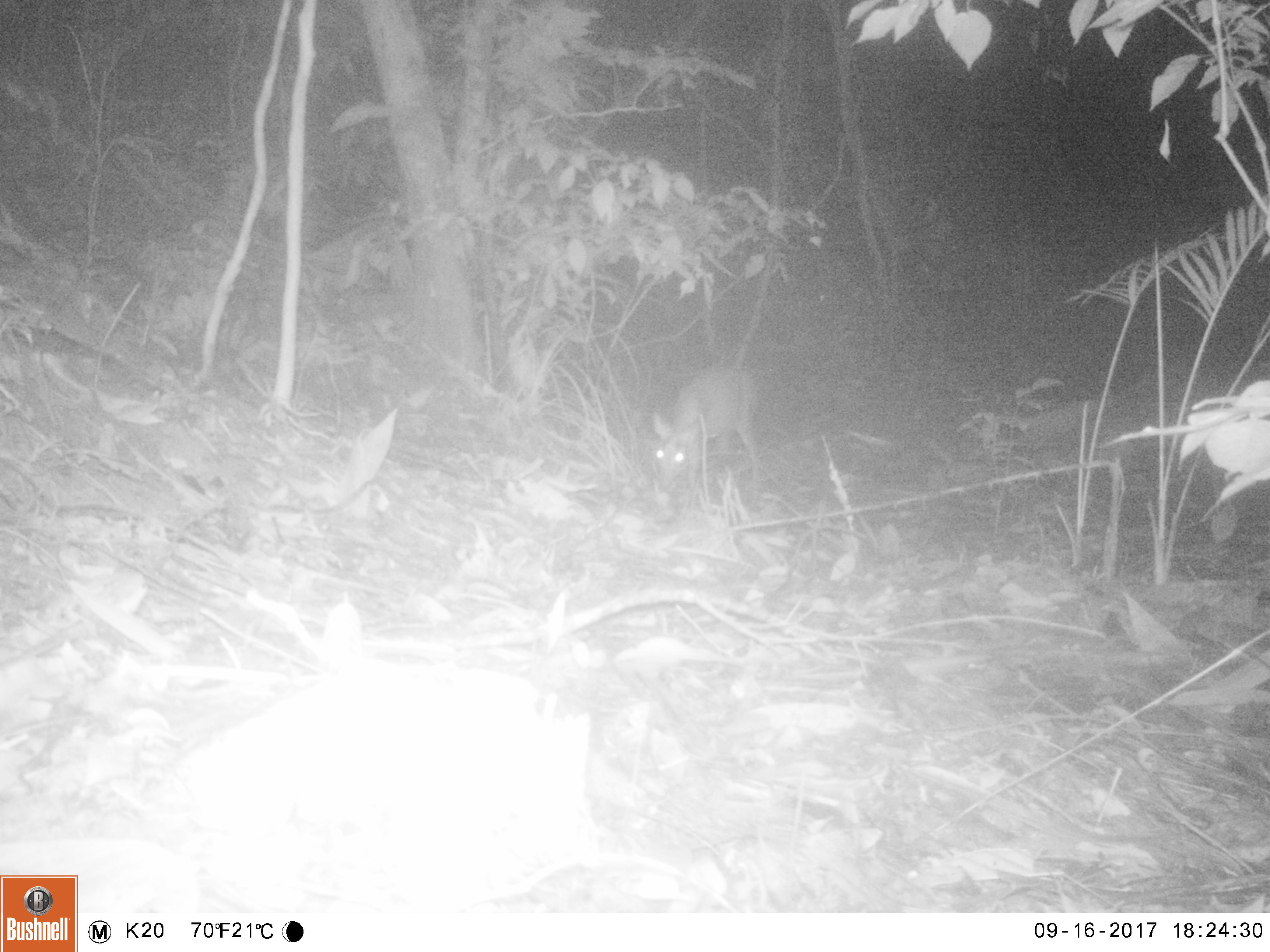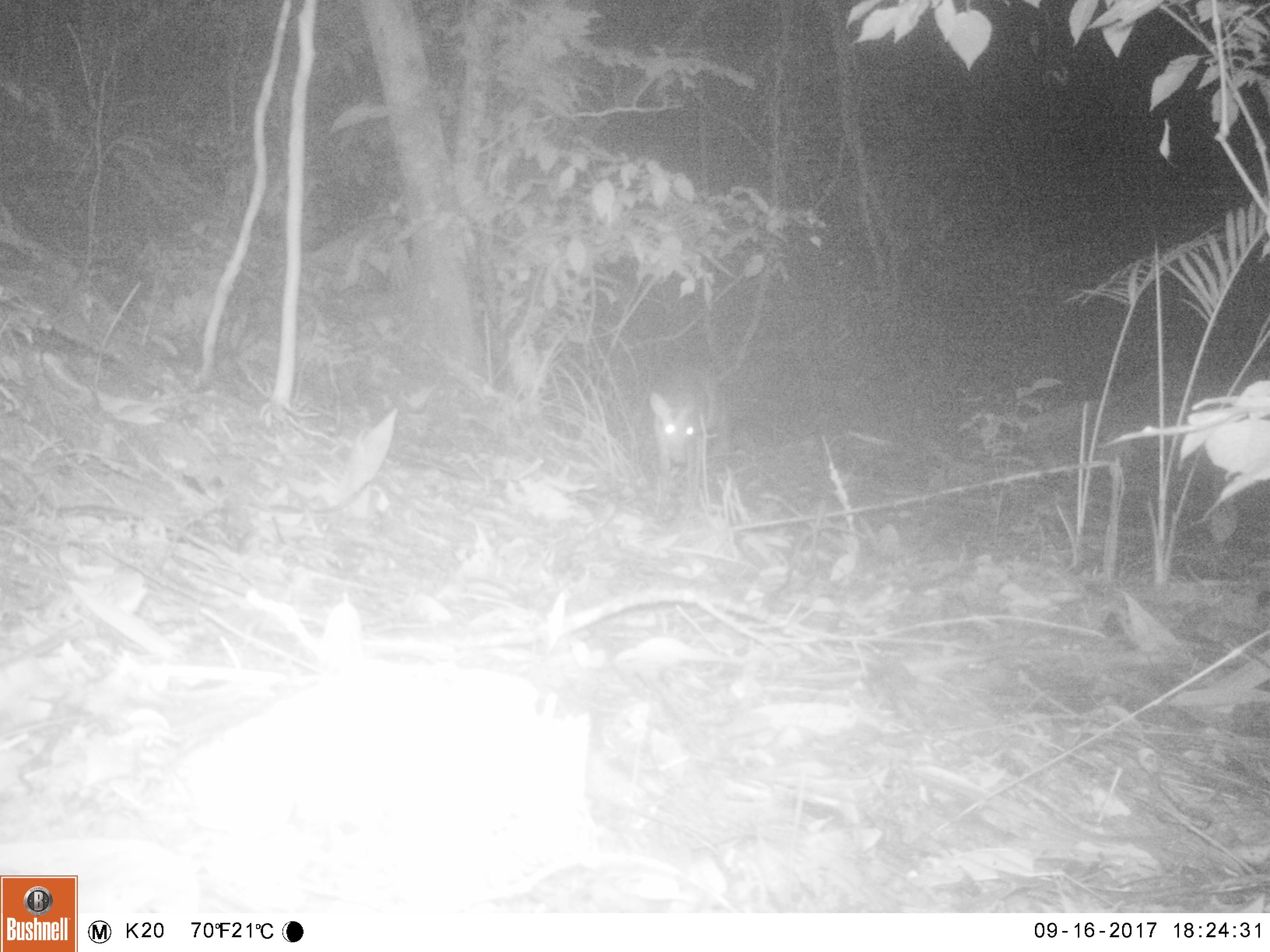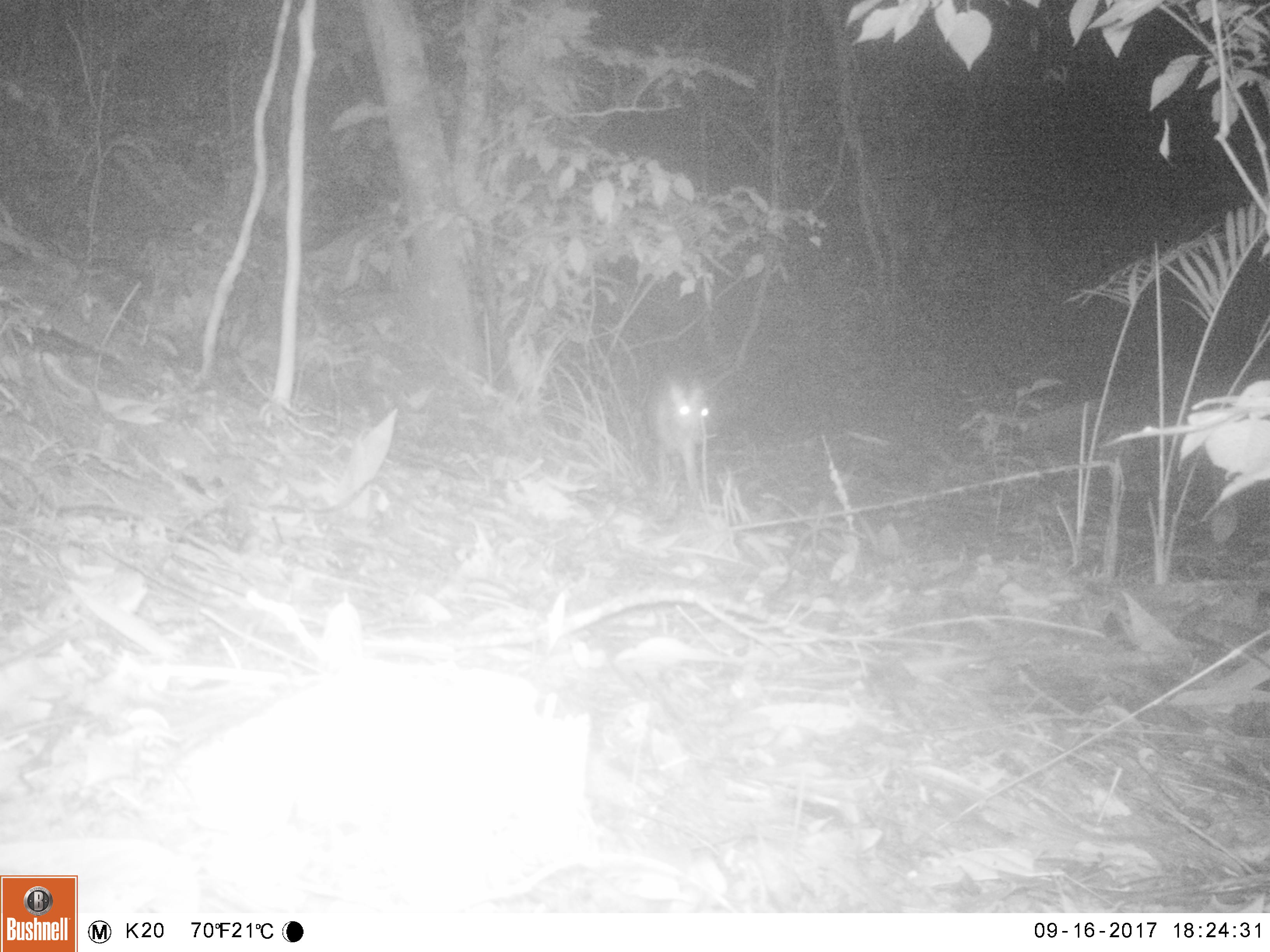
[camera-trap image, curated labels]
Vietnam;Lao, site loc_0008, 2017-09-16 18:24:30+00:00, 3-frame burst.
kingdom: Animalia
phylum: Chordata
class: Mammalia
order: Artiodactyla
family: Cervidae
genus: Muntiacus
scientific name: Muntiacus rooseveltorum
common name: roosevelt's muntjac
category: roosevelts muntjac group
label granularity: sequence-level